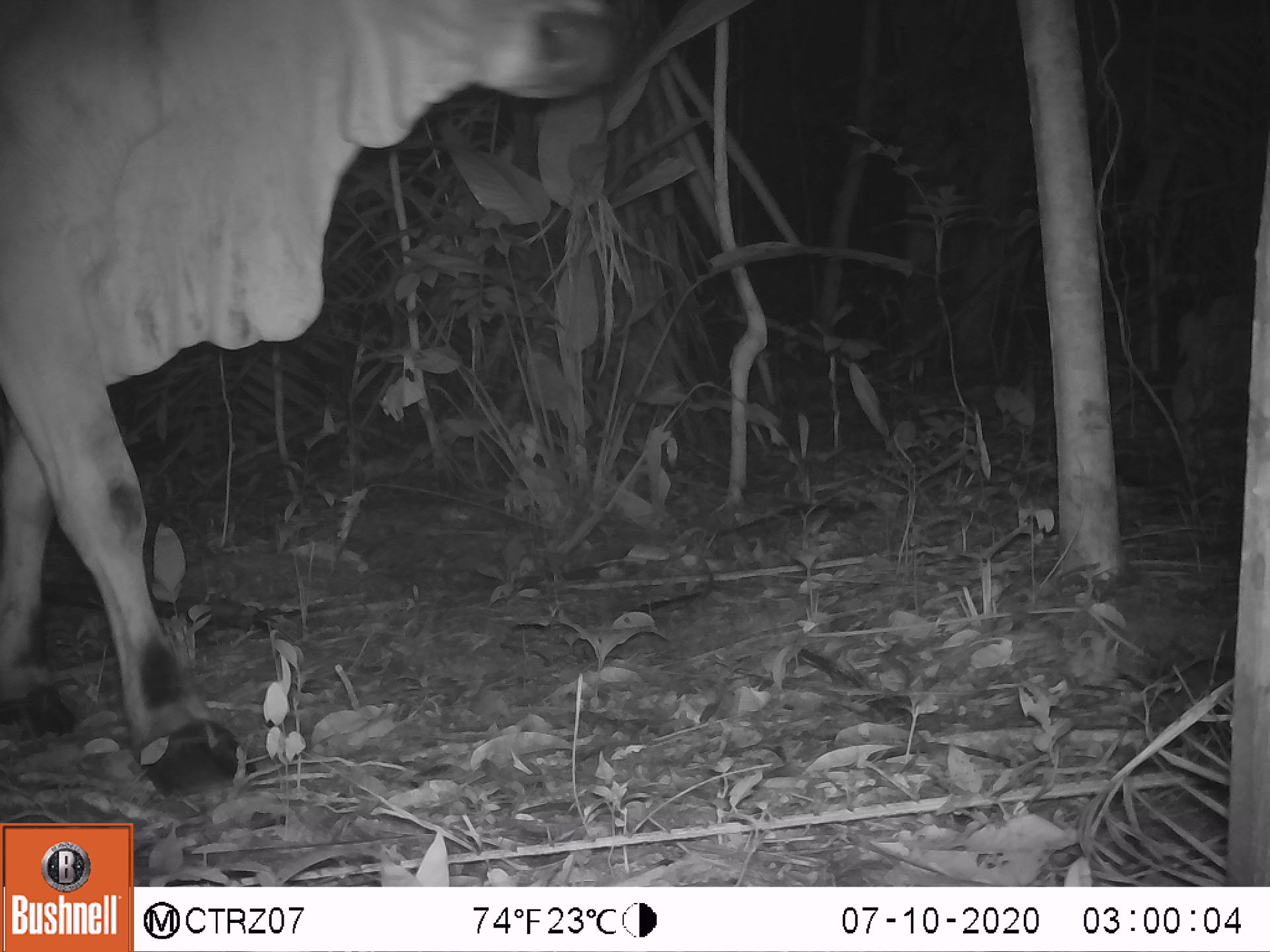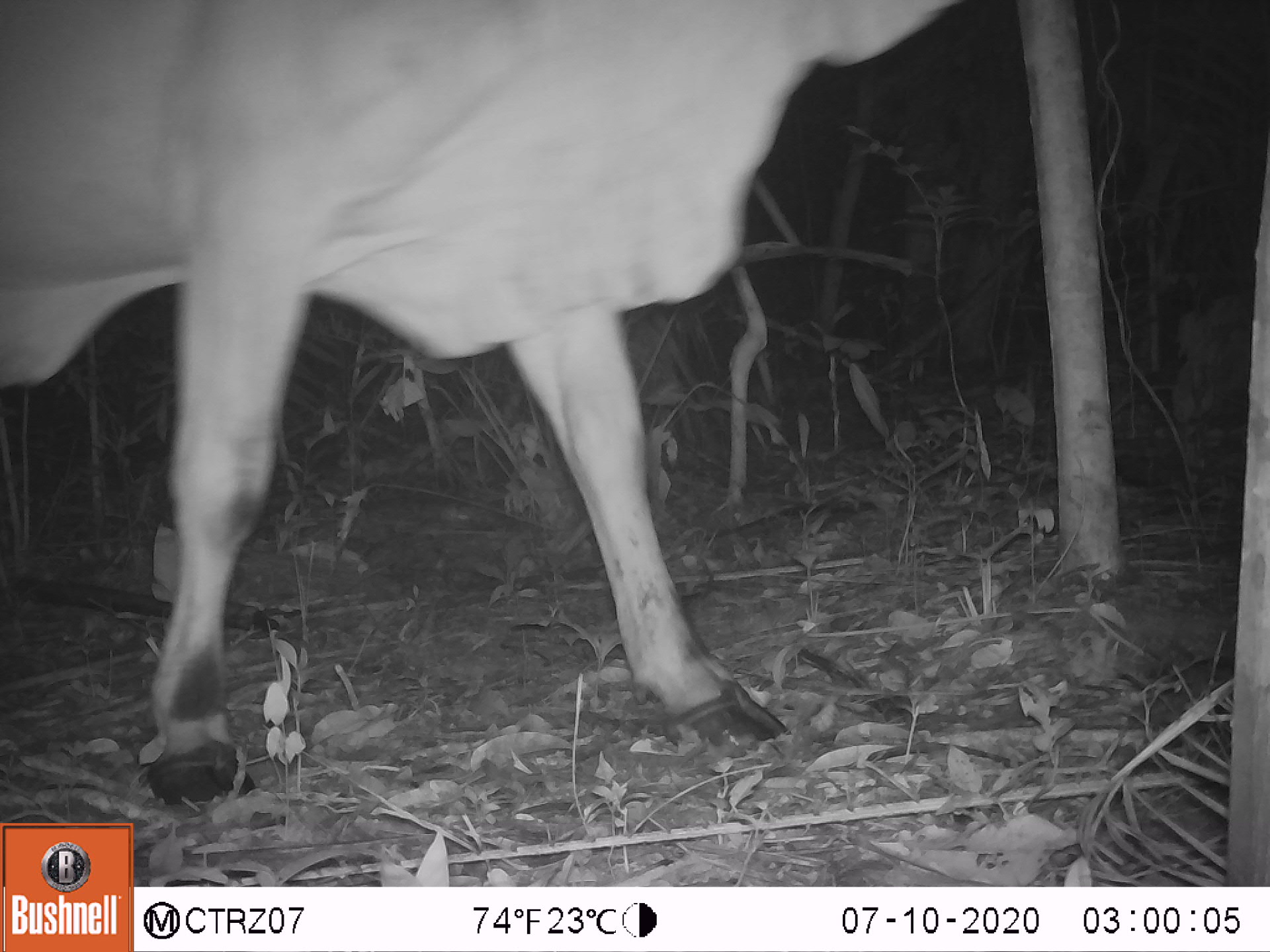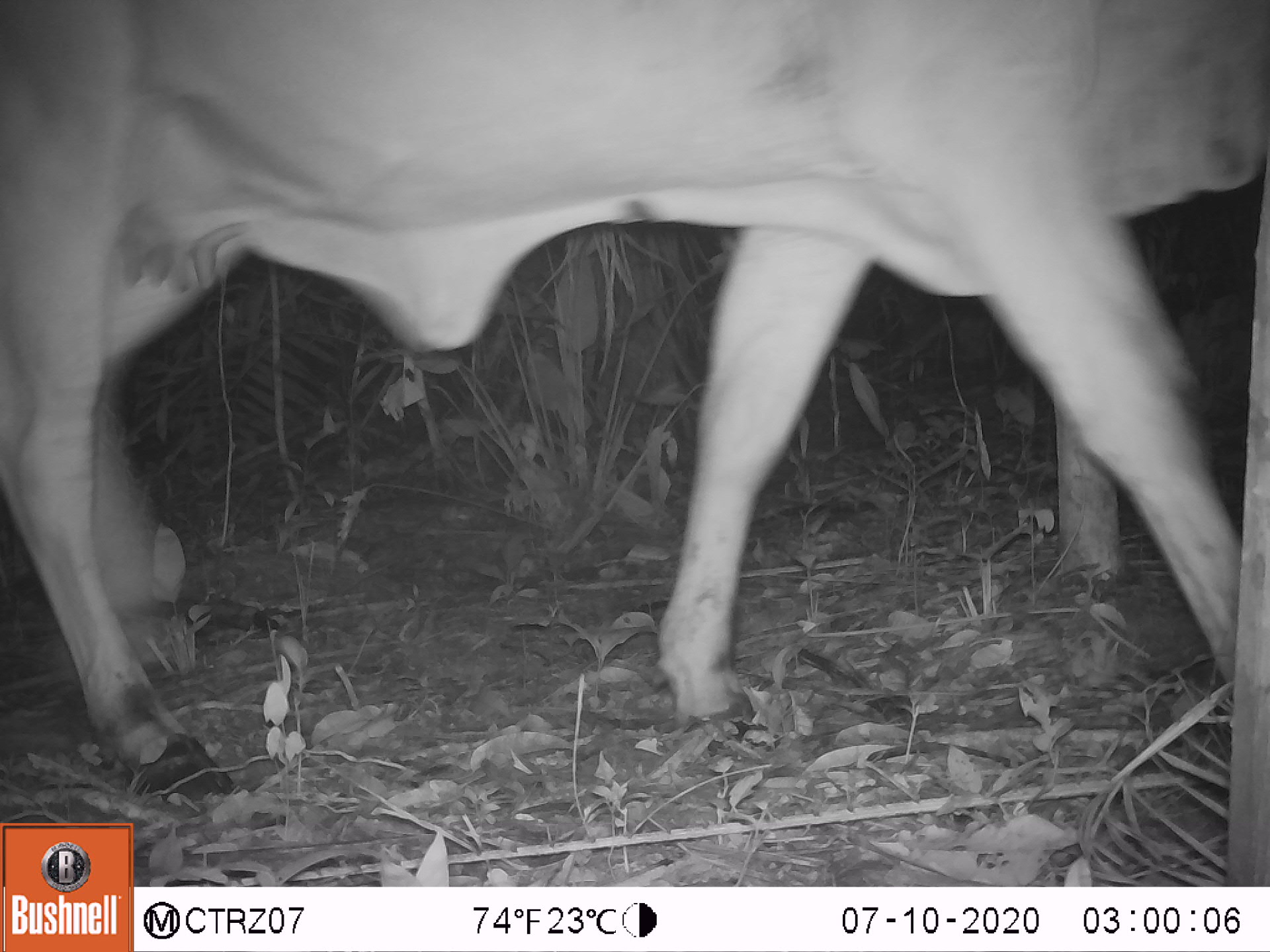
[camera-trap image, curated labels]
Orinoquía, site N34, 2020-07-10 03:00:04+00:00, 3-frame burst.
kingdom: Animalia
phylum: Chordata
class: Mammalia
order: Artiodactyla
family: Bovidae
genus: Bos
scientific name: Bos taurus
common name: cow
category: cattle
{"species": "cattle (cow) (Bos taurus)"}